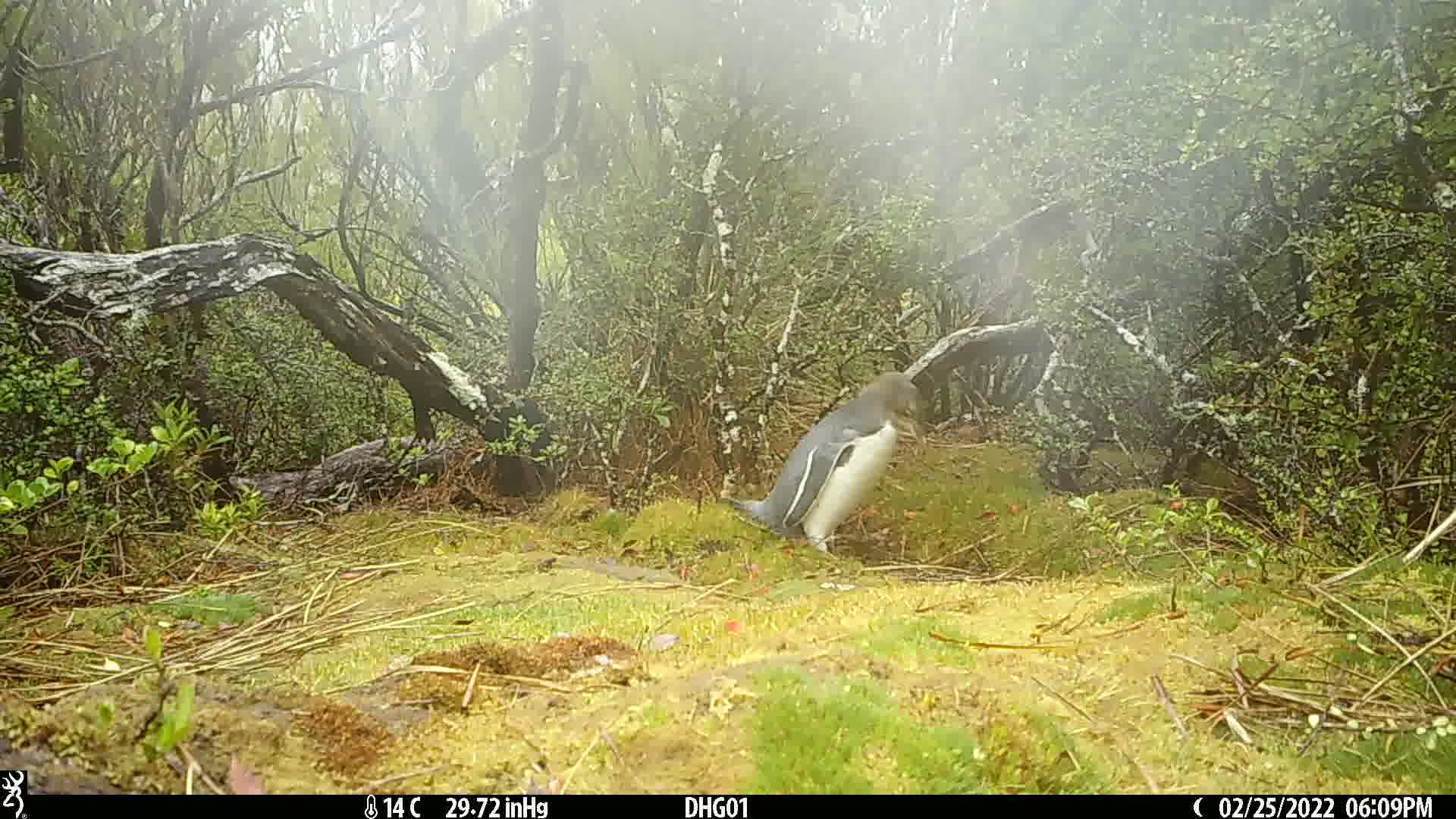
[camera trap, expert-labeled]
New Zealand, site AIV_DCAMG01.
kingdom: Animalia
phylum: Chordata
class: Aves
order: Sphenisciformes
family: Spheniscidae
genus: Megadyptes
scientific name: Megadyptes antipodes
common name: yellow-eyed penguin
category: yellow eyed penguin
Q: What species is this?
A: Yellow eyed penguin (yellow-eyed penguin) (Megadyptes antipodes).